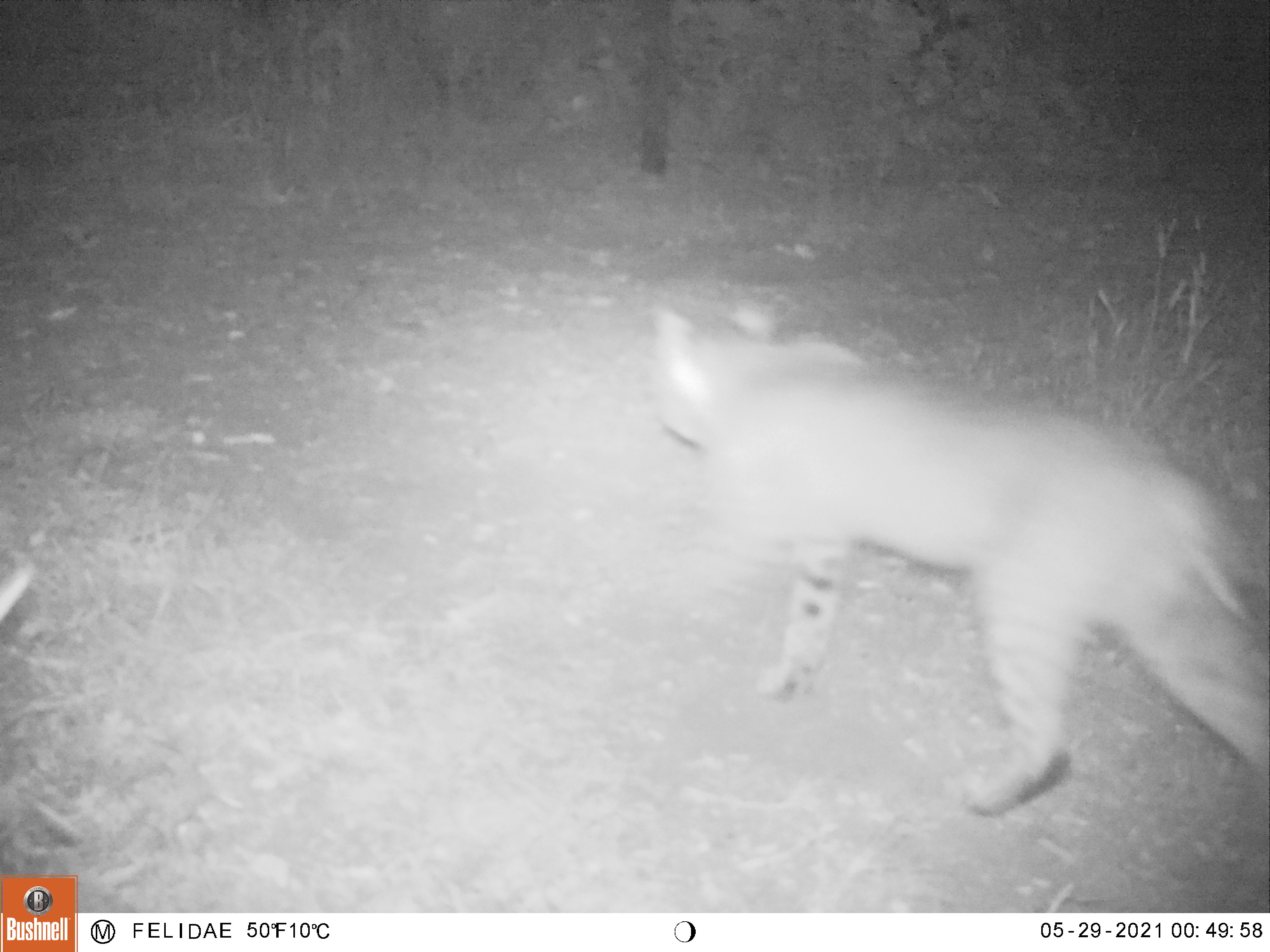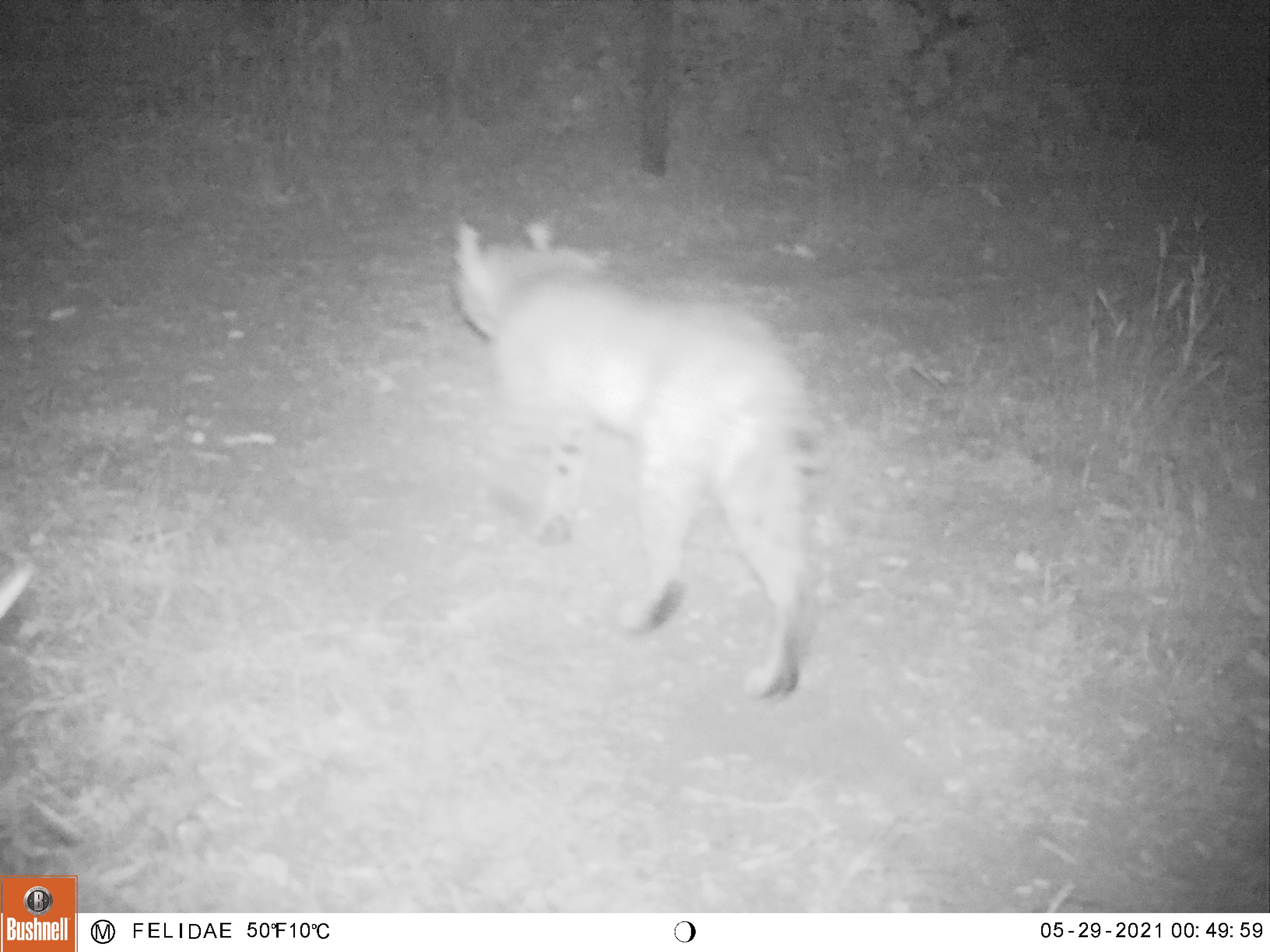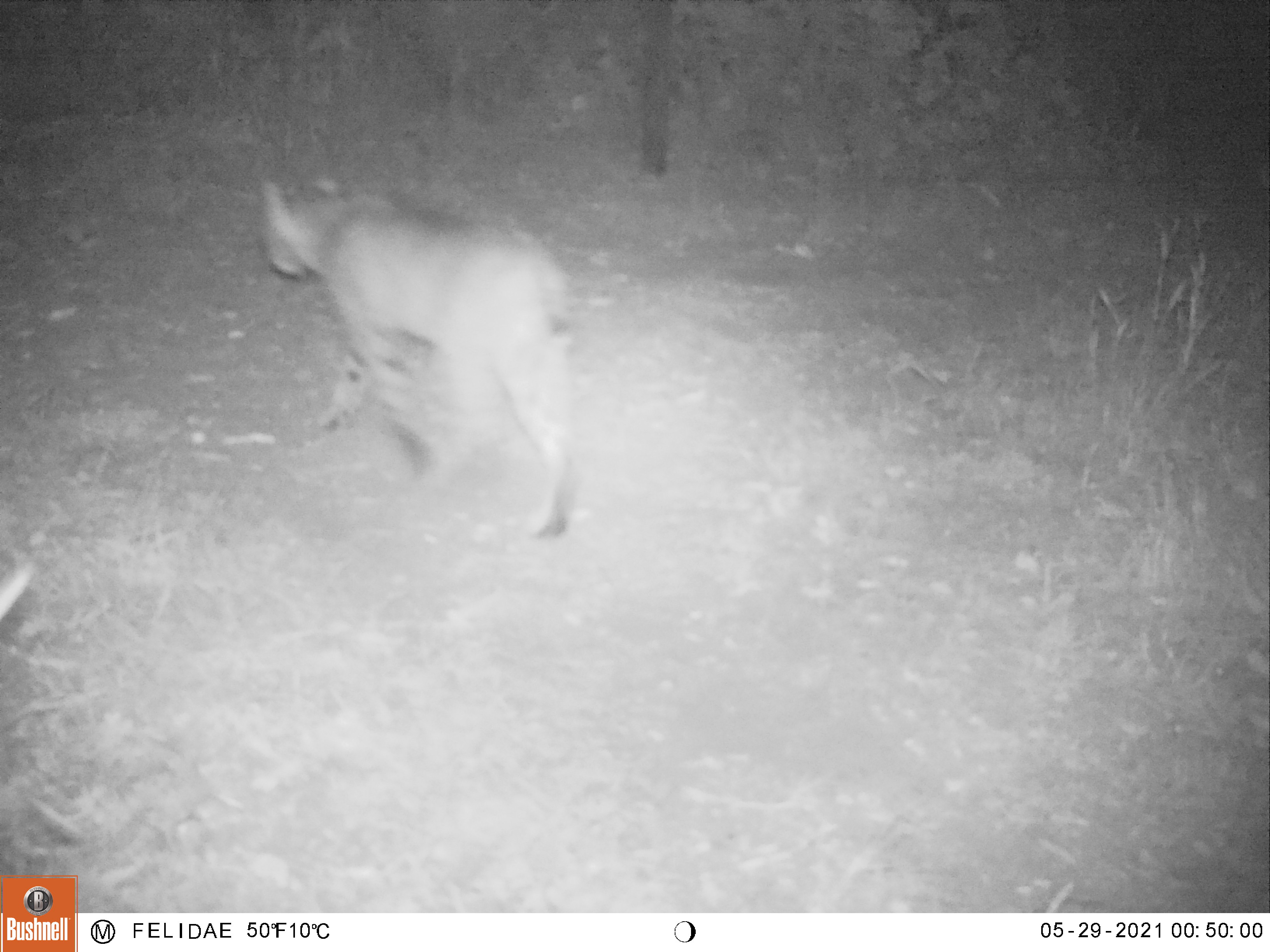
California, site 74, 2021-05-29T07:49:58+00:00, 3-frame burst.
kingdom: Animalia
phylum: Chordata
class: Mammalia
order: Carnivora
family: Felidae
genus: Lynx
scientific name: Lynx rufus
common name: bobcat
Bobcat (Lynx rufus).